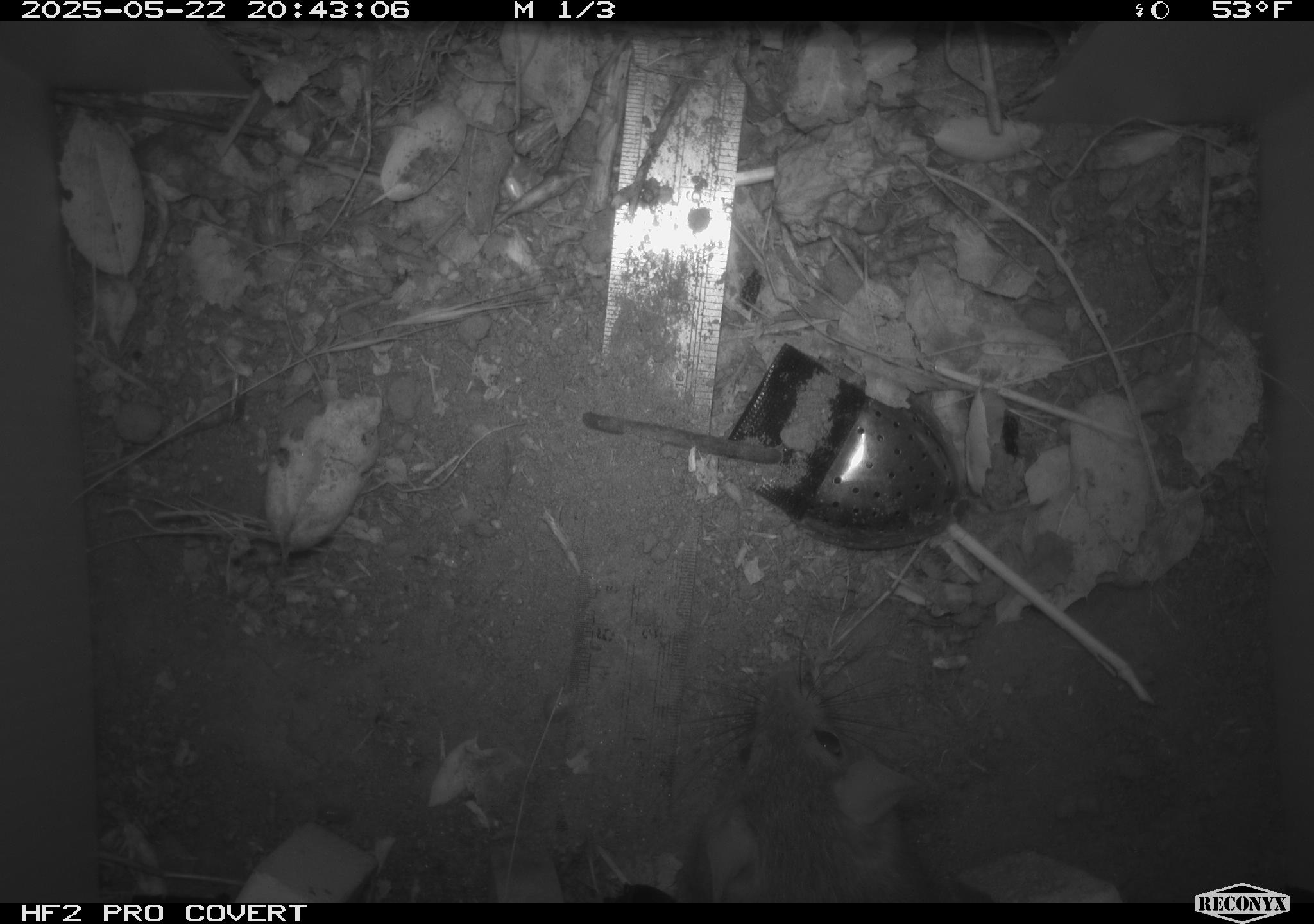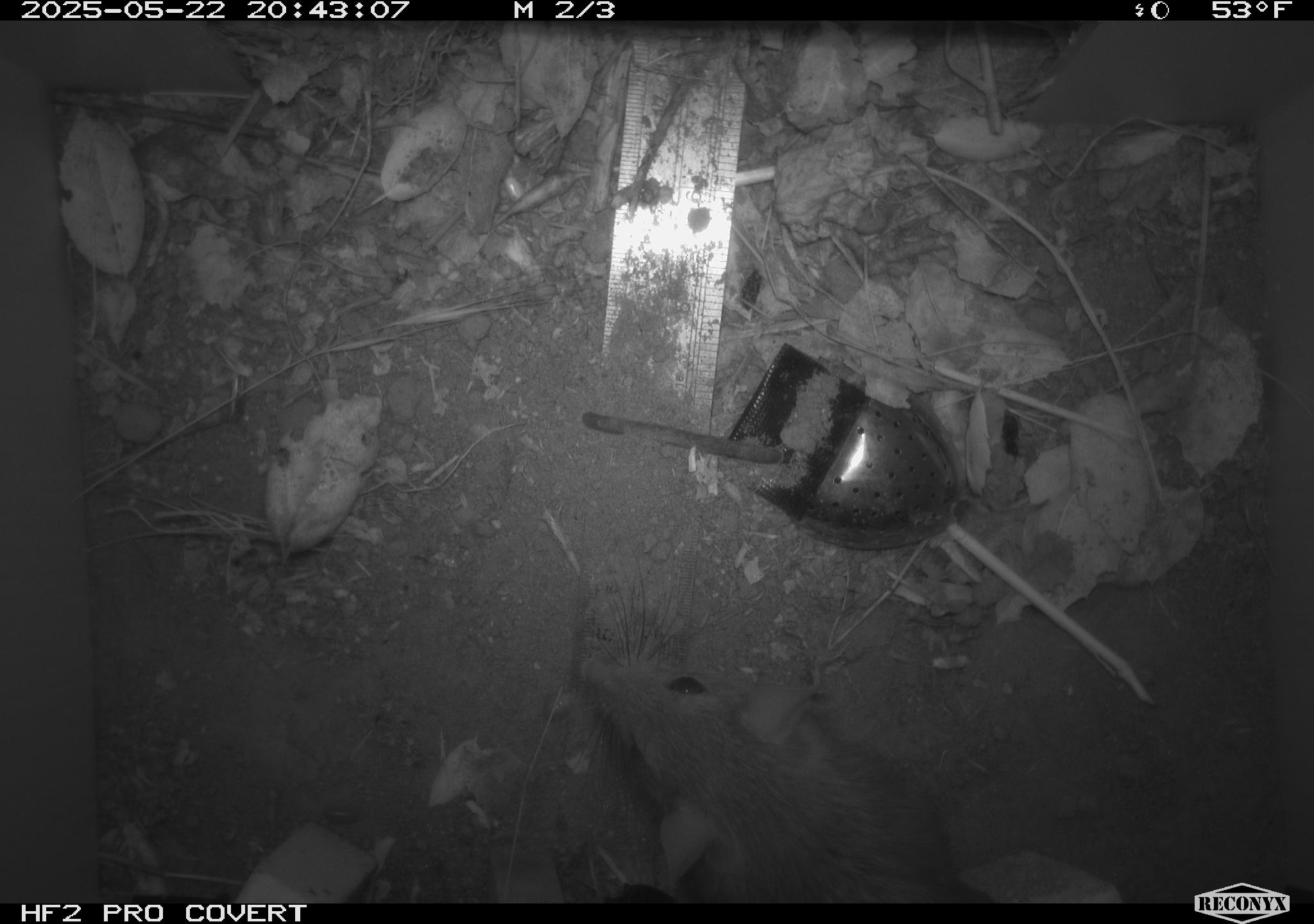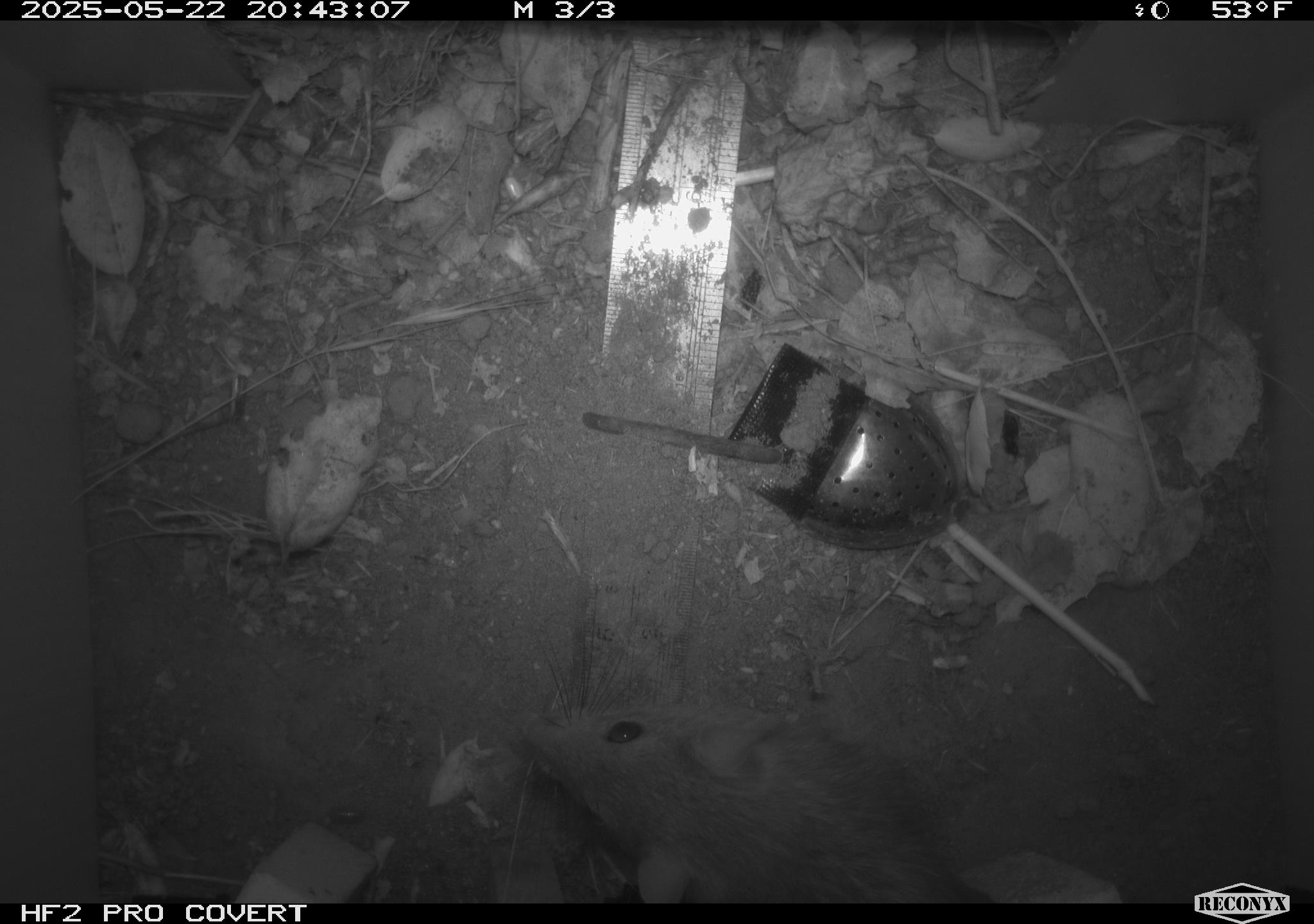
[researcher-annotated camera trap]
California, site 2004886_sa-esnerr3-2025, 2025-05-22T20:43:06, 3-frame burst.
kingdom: Animalia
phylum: Chordata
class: Mammalia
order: Rodentia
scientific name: Rodentia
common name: rodent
Rodent (Rodentia).